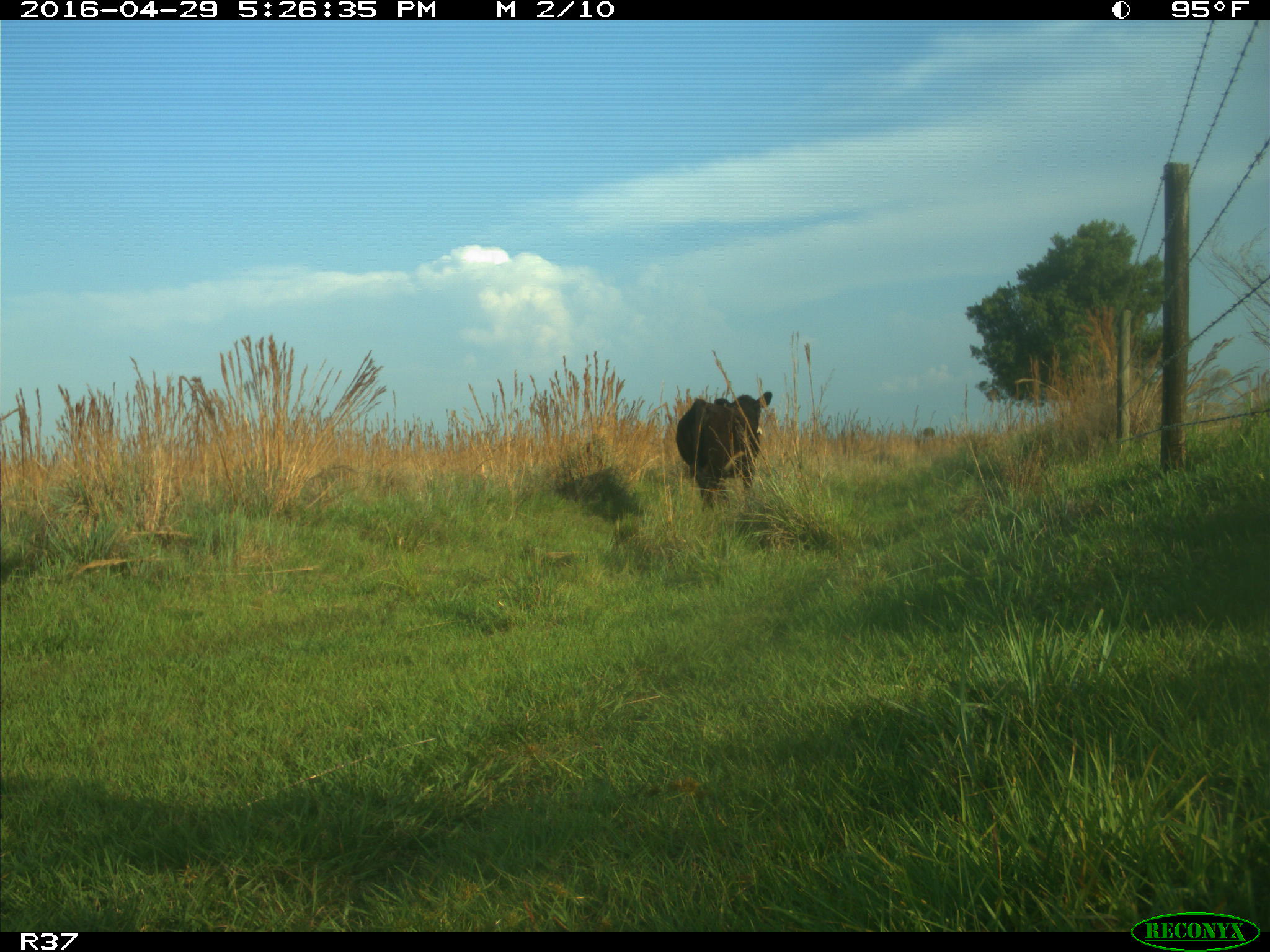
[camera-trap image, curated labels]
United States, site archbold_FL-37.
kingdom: Animalia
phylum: Chordata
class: Mammalia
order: Artiodactyla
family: Bovidae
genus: Bos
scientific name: Bos taurus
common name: domestic cow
Bos taurus (domestic cow).